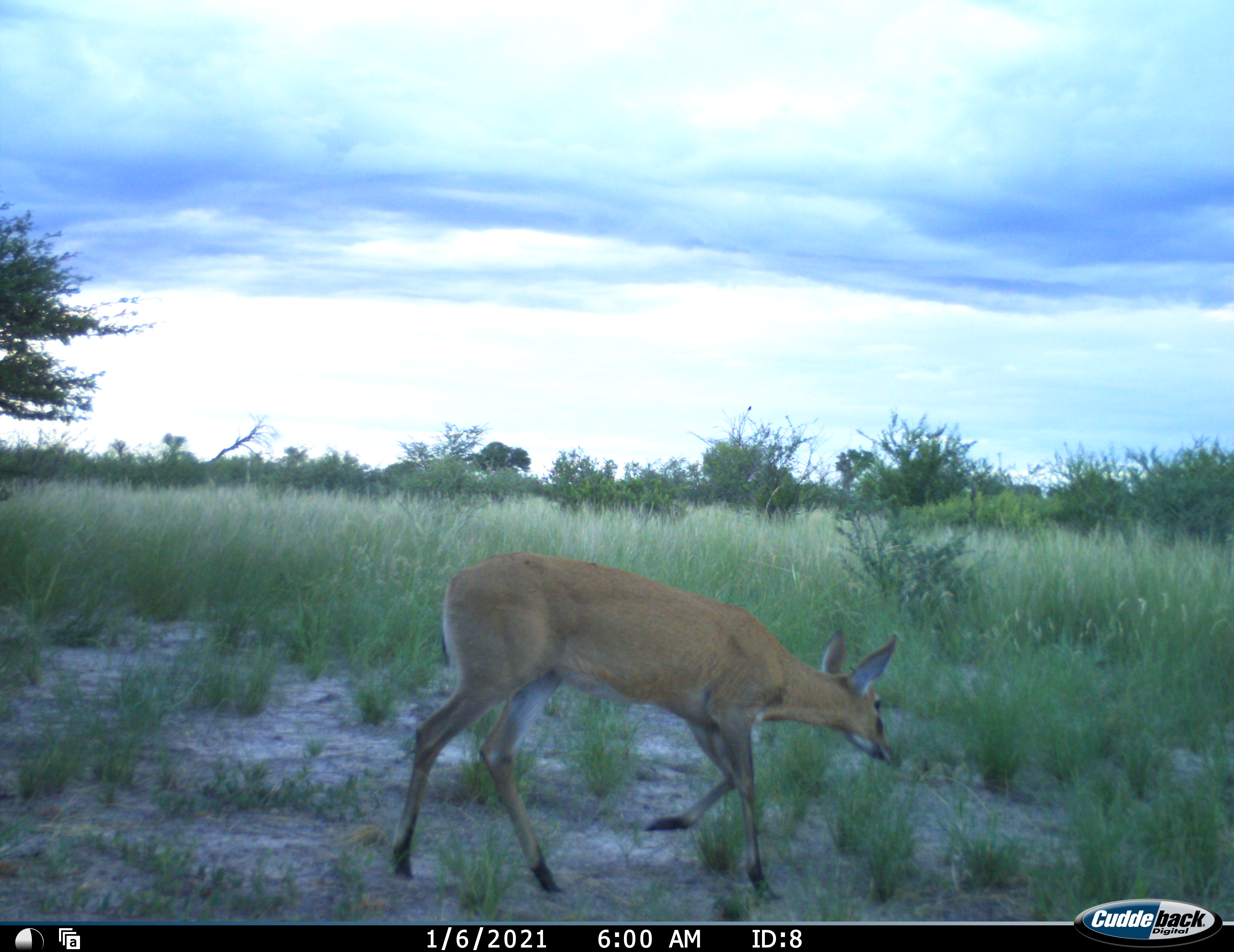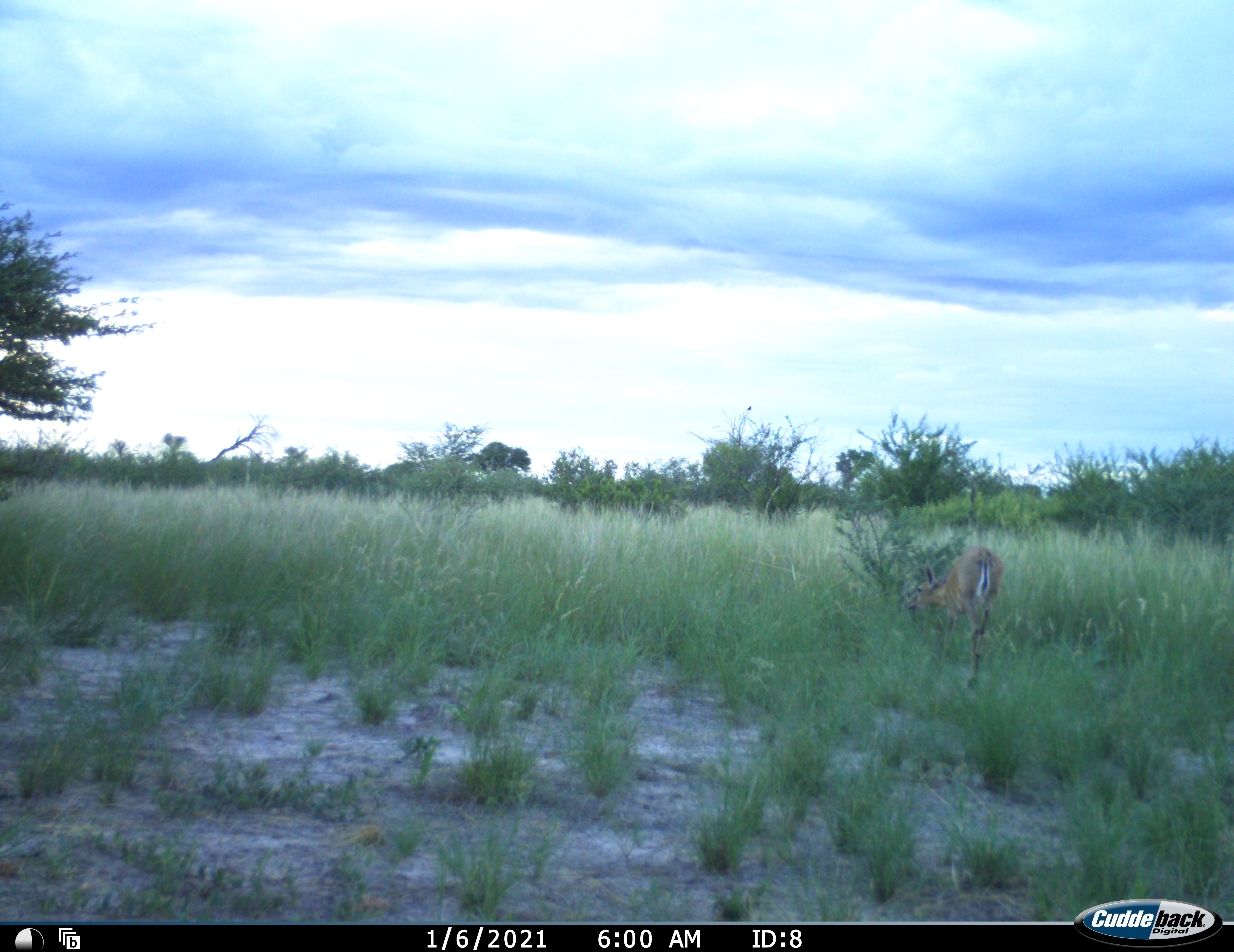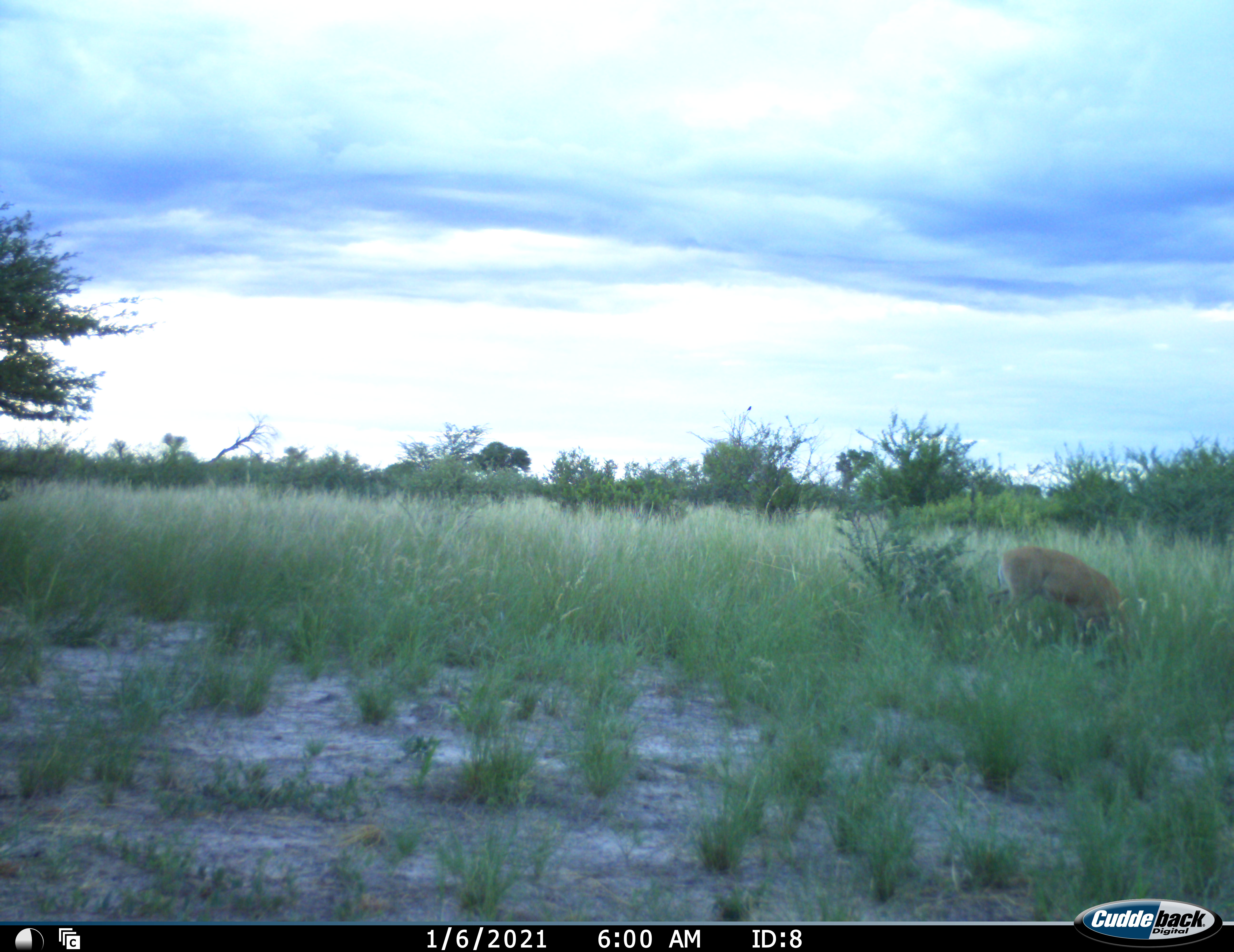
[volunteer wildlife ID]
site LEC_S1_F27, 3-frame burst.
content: unidentified animal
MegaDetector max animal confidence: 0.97